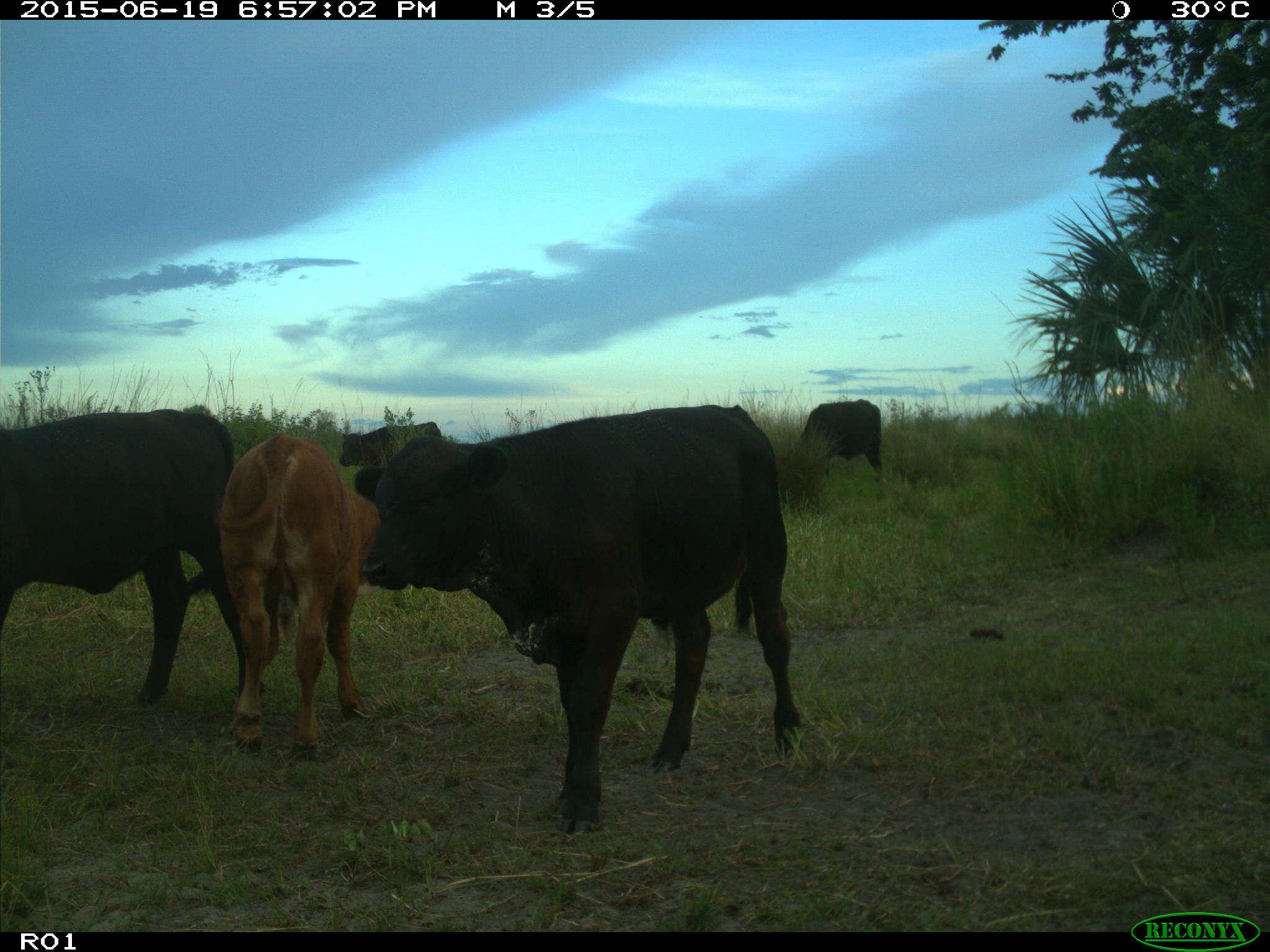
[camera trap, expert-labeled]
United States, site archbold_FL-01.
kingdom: Animalia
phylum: Chordata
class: Mammalia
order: Artiodactyla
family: Bovidae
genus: Bos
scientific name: Bos taurus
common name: domestic cow